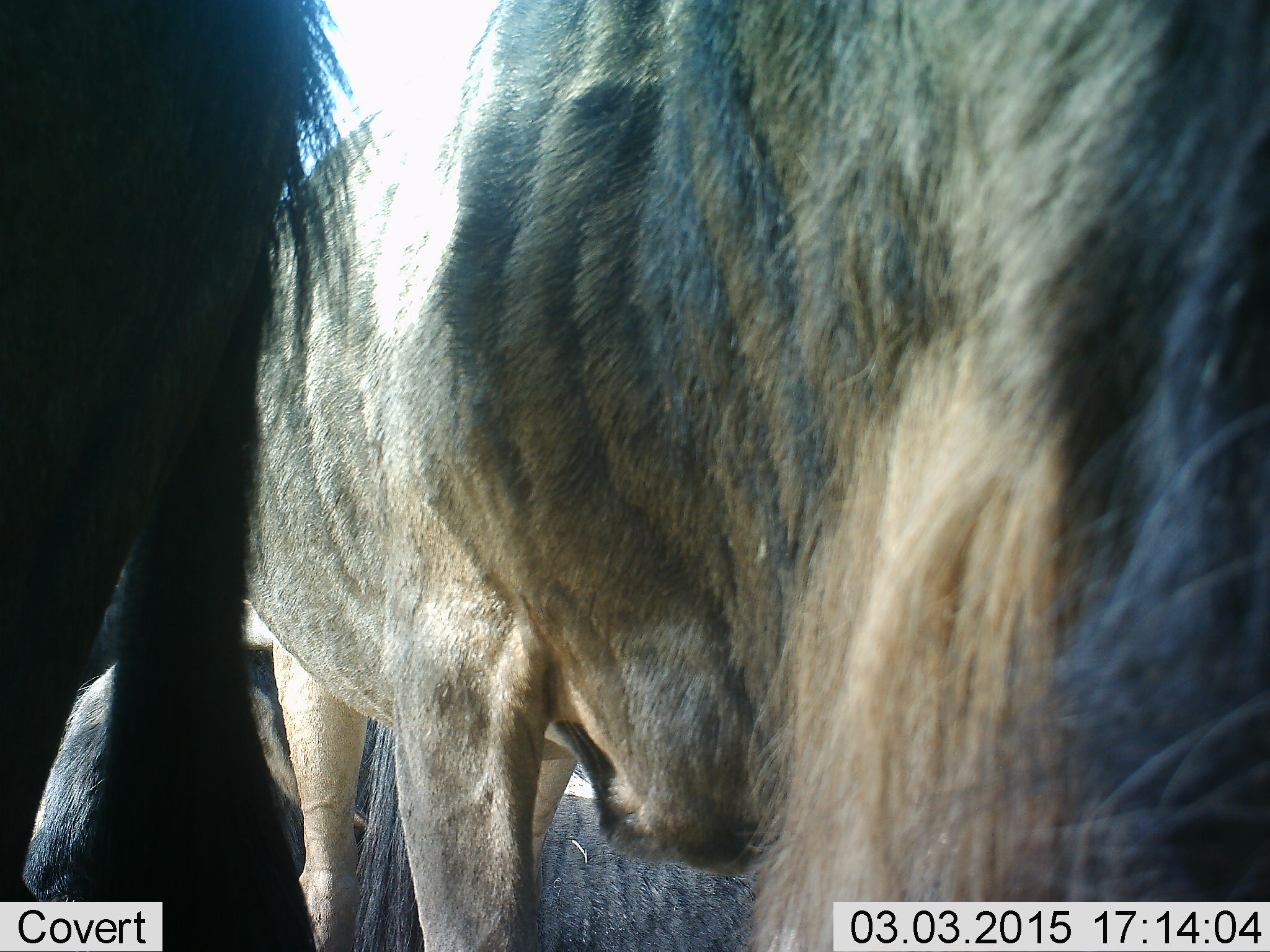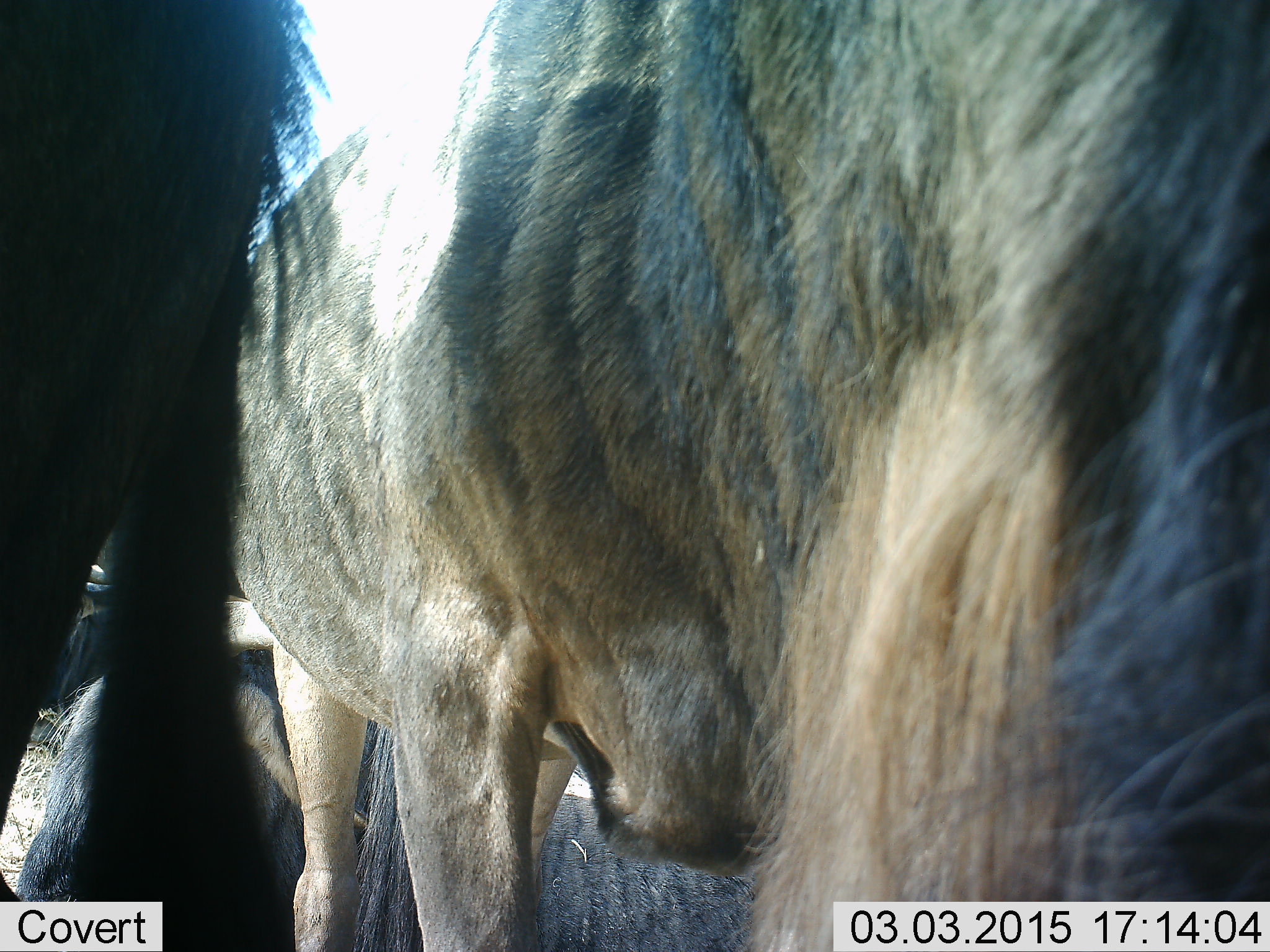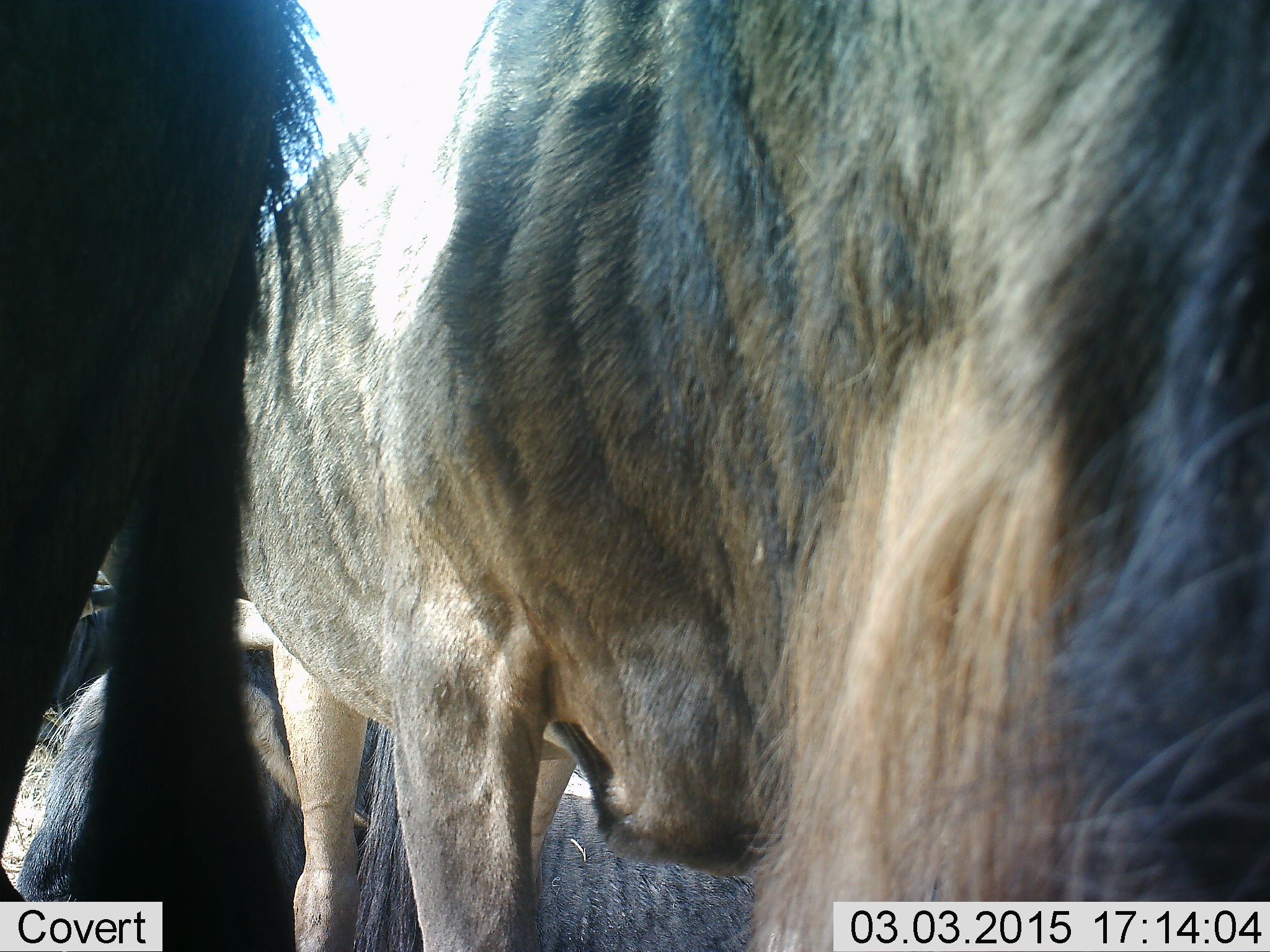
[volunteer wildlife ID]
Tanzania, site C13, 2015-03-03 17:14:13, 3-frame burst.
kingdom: Animalia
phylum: Chordata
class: Mammalia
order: Artiodactyla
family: Bovidae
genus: Connochaetes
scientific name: Connochaetes taurinus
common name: blue wildebeest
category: wildebeest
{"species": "wildebeest (blue wildebeest) (Connochaetes taurinus)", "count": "3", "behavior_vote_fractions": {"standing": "100%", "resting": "50%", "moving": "0%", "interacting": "0%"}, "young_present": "0%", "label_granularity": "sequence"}